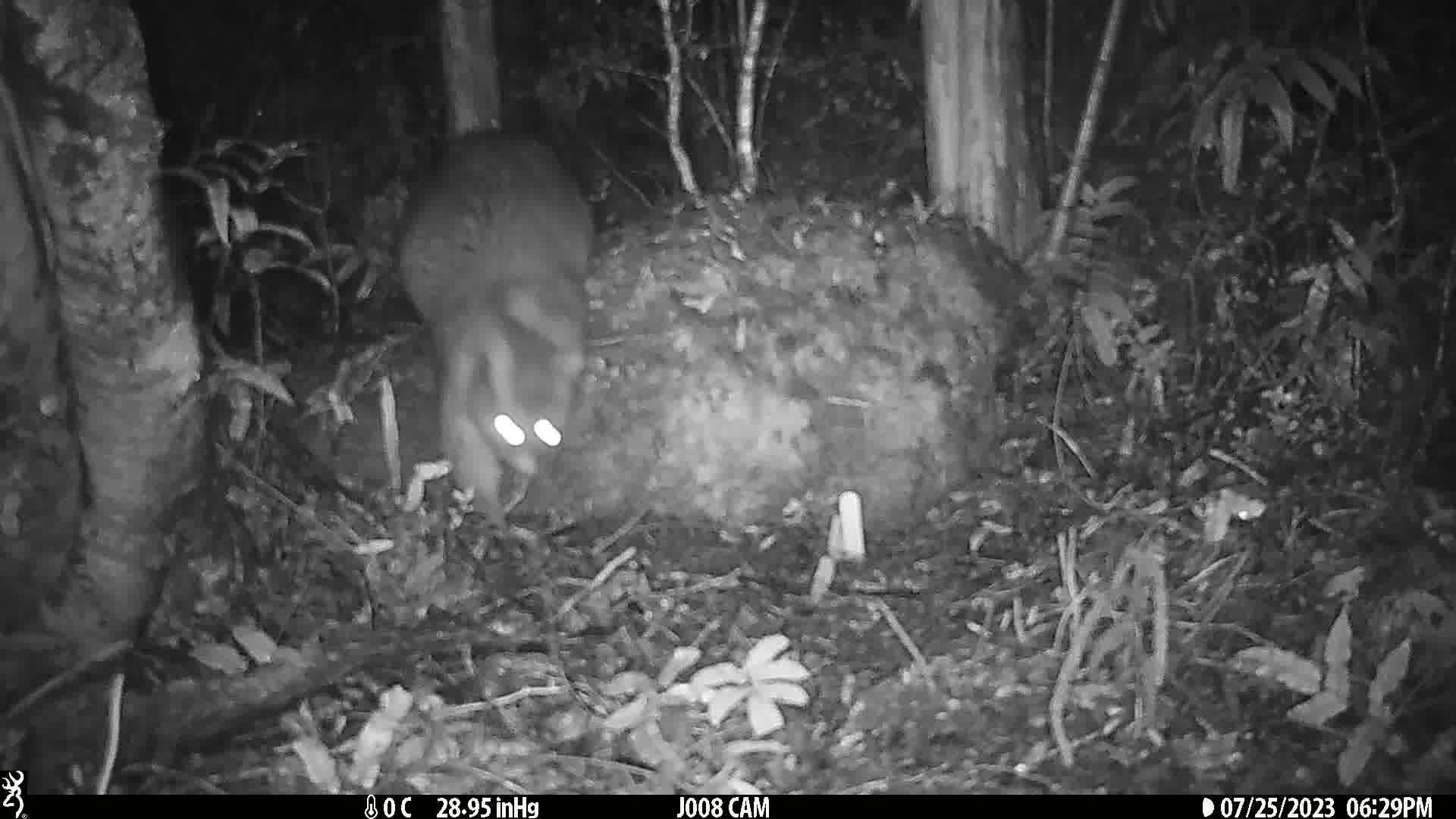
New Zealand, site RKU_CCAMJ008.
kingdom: Animalia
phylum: Chordata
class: Mammalia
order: Diprotodontia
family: Phalangeridae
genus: Trichosurus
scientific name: Trichosurus vulpecula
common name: common brushtail possum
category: possum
Possum (common brushtail possum) (Trichosurus vulpecula).